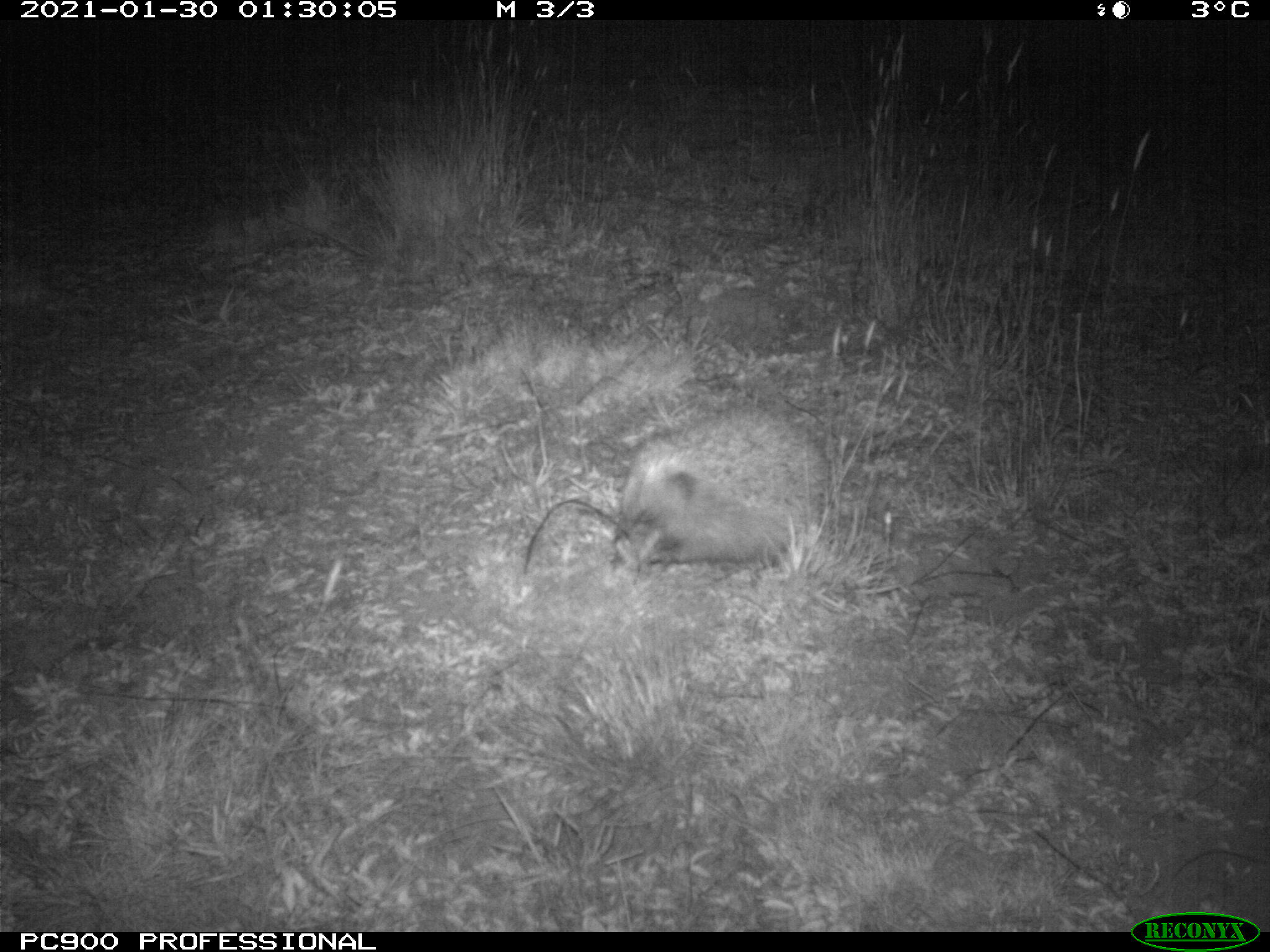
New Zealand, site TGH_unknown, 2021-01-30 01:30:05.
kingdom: Animalia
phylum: Chordata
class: Mammalia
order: Eulipotyphla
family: Erinaceidae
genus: Erinaceus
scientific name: Erinaceus europaeus europaeus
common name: european hedgehog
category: hedgehog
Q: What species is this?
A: Hedgehog (european hedgehog) (Erinaceus europaeus europaeus).